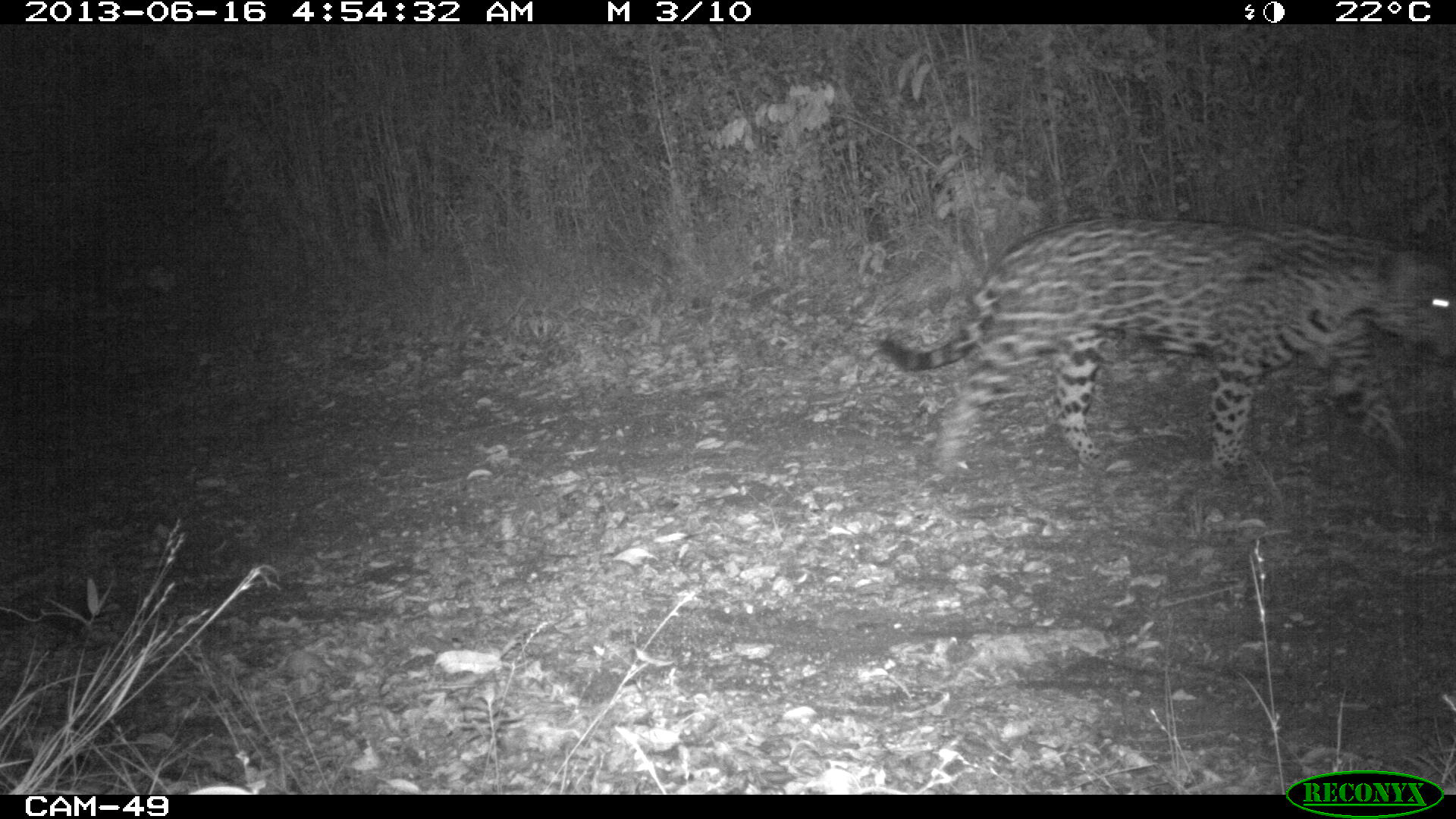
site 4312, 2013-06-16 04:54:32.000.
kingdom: Animalia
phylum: Chordata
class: Mammalia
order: Carnivora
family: Felidae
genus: Panthera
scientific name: Panthera onca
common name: jaguar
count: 1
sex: male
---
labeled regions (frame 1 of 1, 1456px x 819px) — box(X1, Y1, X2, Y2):
panthera onca: box(865, 212, 1450, 490)